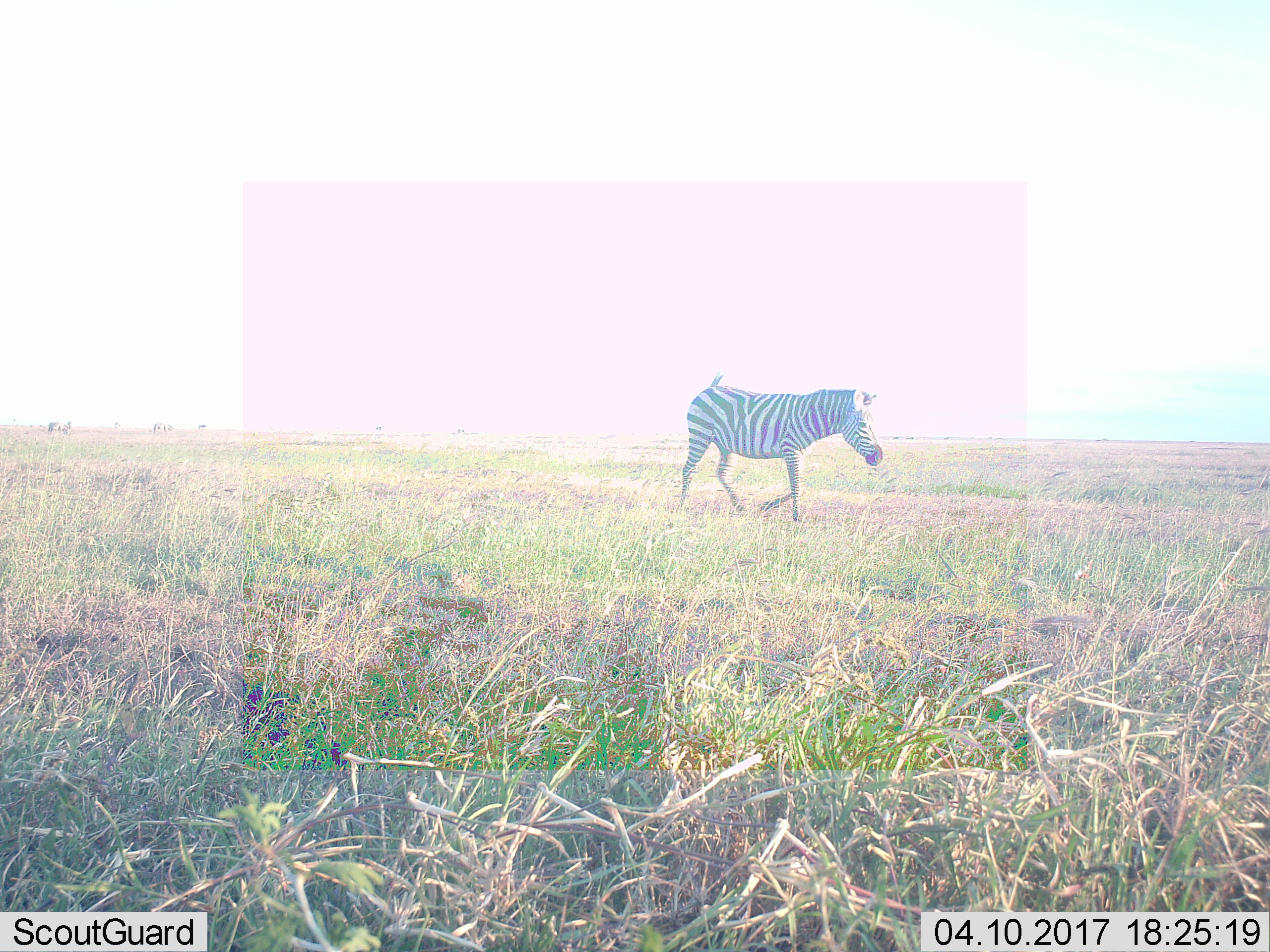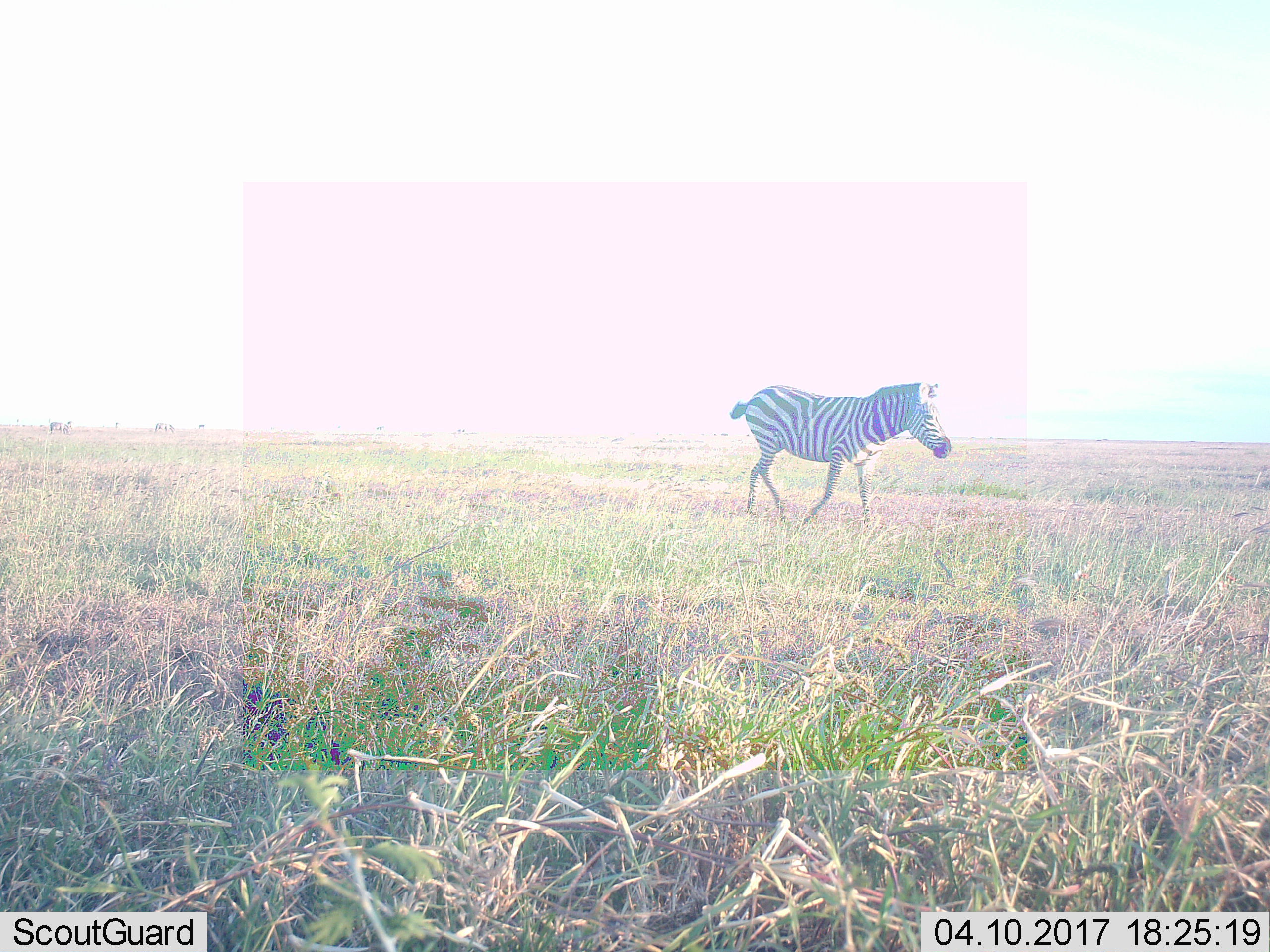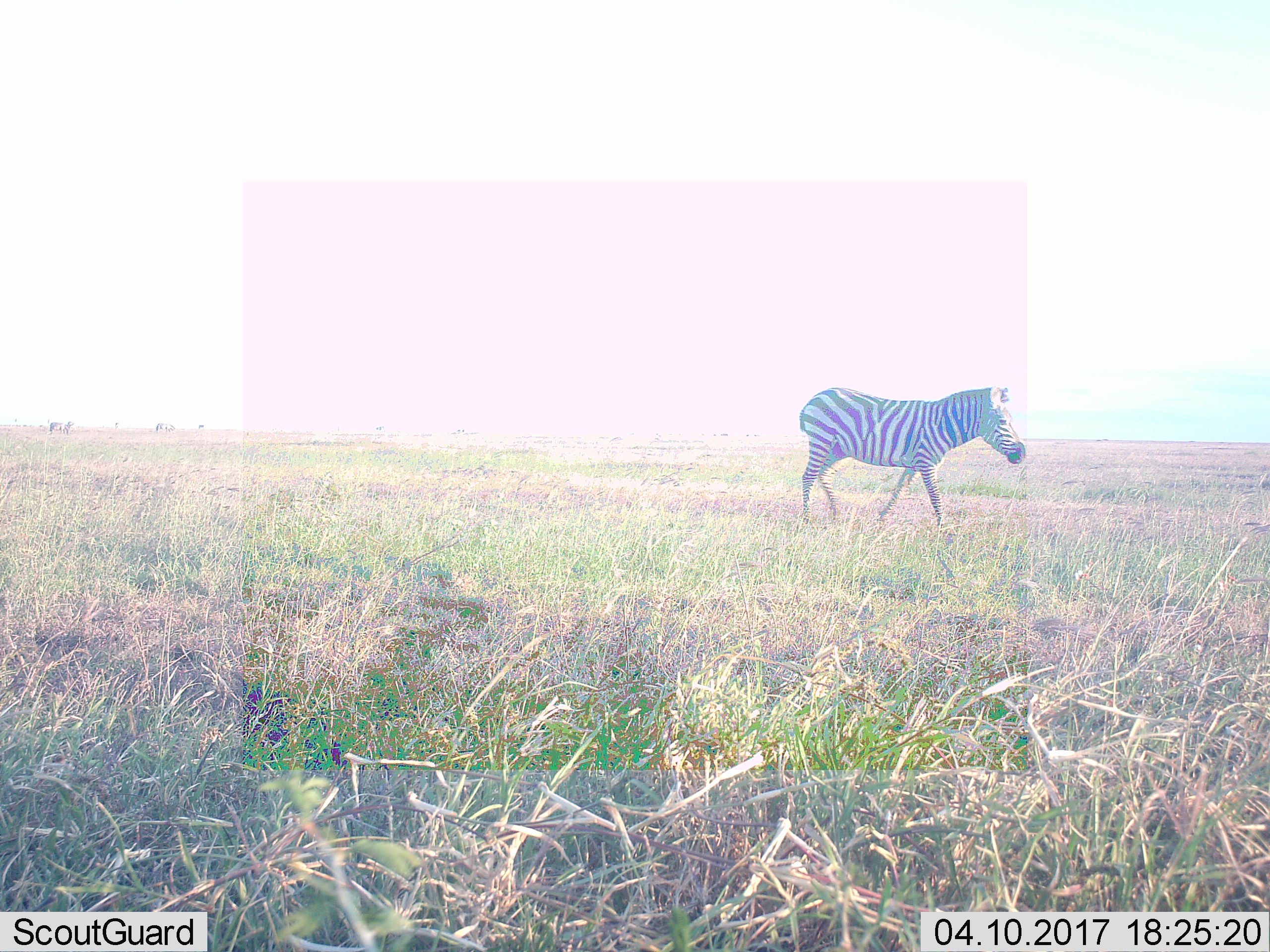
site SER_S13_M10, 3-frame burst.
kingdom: Animalia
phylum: Chordata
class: Mammalia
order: Perissodactyla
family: Equidae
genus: Equus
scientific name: Equus quagga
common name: plains zebra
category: zebraplains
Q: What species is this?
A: Zebraplains (plains zebra) (Equus quagga).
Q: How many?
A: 1.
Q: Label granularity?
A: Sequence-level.